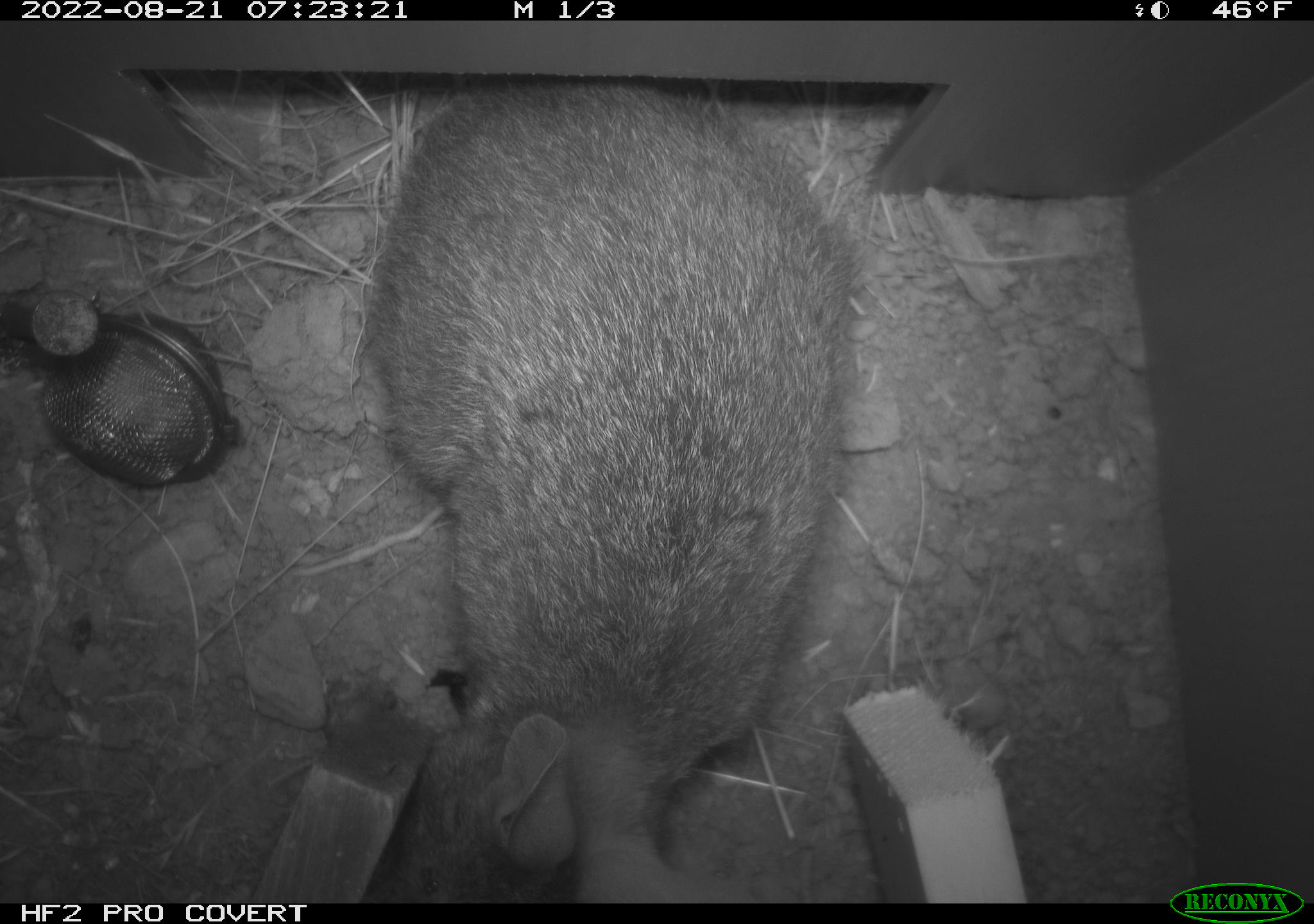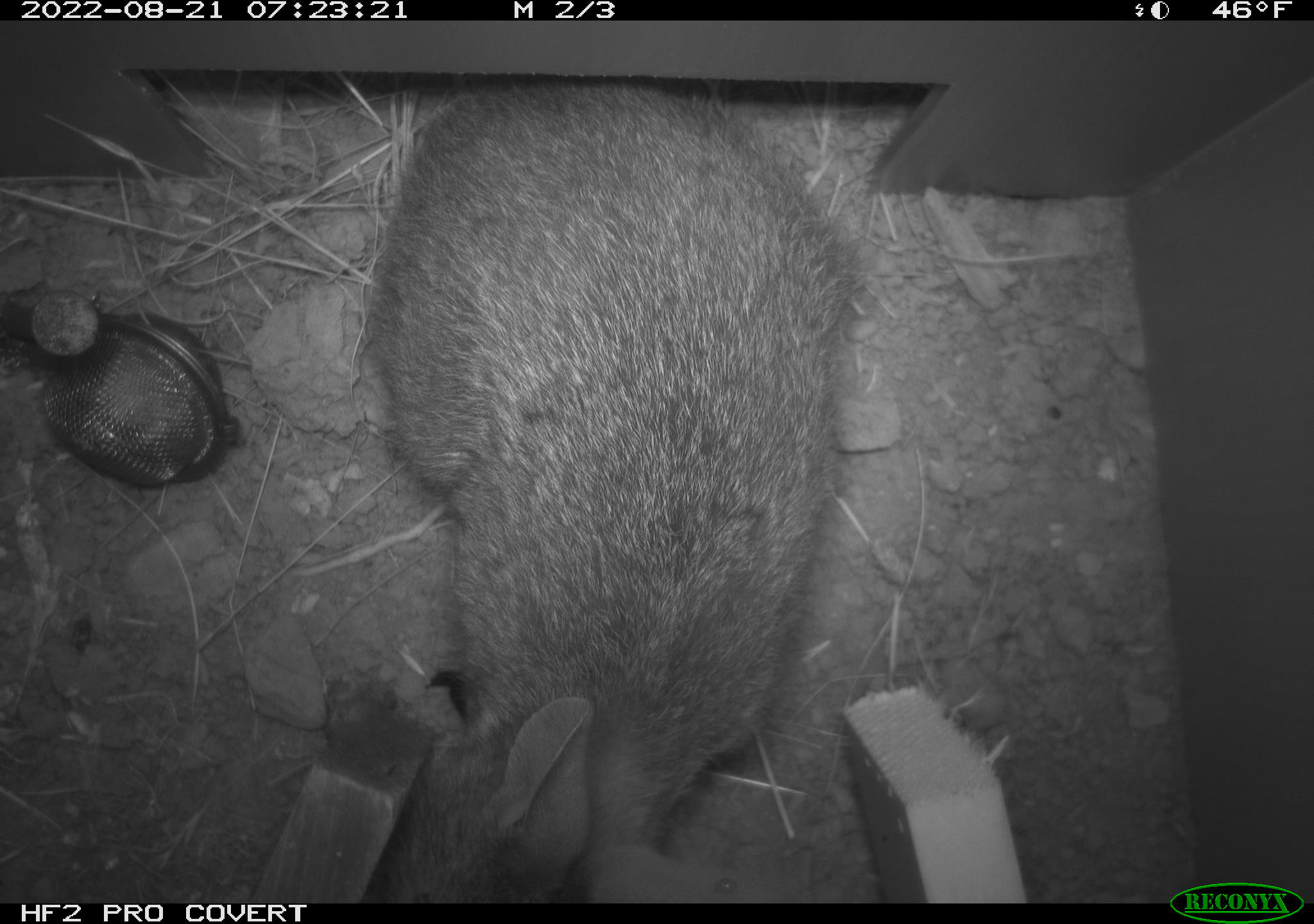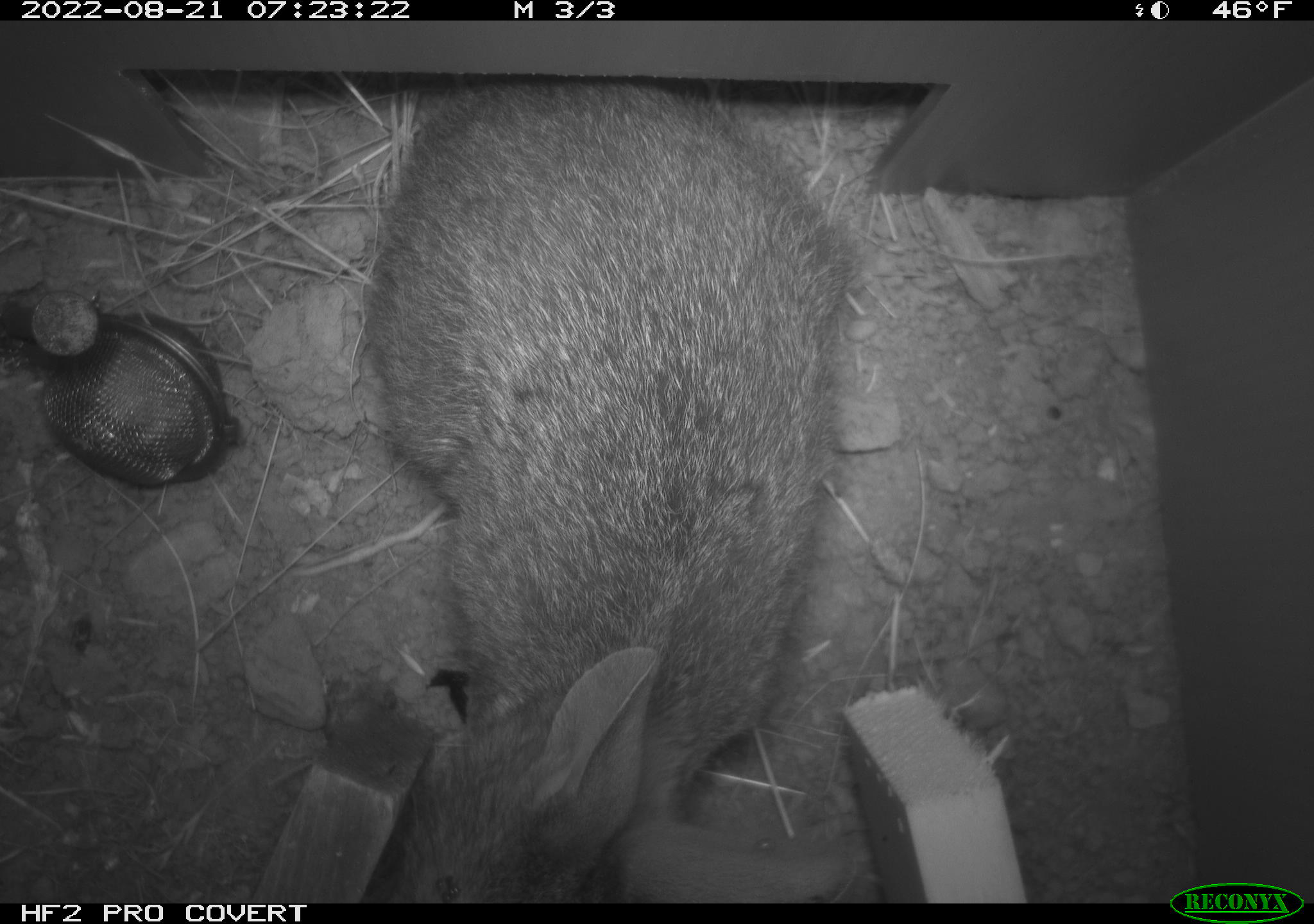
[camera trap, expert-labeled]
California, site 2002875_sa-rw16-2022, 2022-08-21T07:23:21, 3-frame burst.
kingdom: Animalia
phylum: Chordata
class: Mammalia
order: Lagomorpha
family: Leporidae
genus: Sylvilagus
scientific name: Sylvilagus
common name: cottontail rabbits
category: sylvilagus species